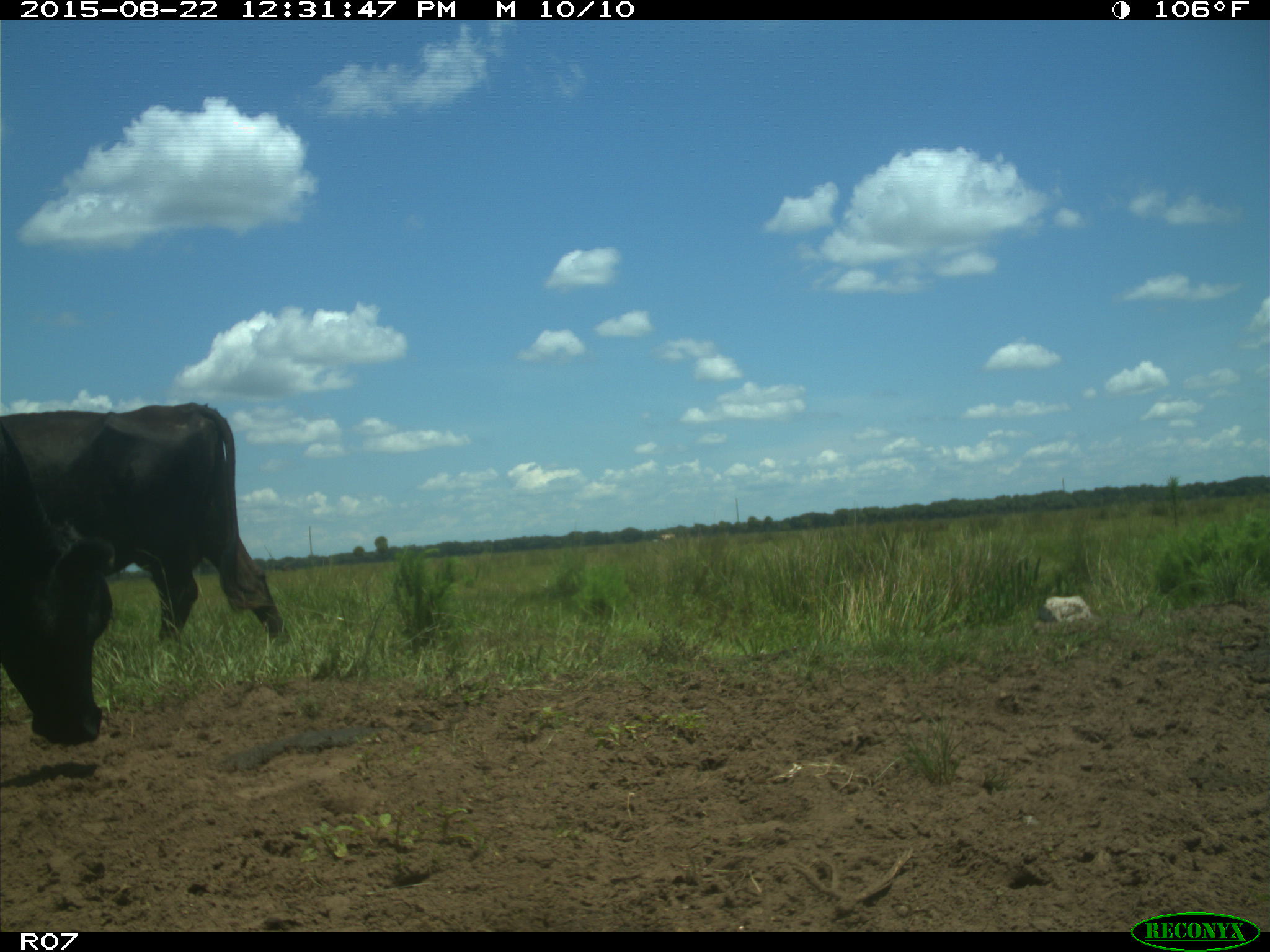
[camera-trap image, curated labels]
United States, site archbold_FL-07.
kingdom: Animalia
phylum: Chordata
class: Mammalia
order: Artiodactyla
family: Bovidae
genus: Bos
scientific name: Bos taurus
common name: domestic cow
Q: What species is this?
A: Bos taurus (domestic cow).